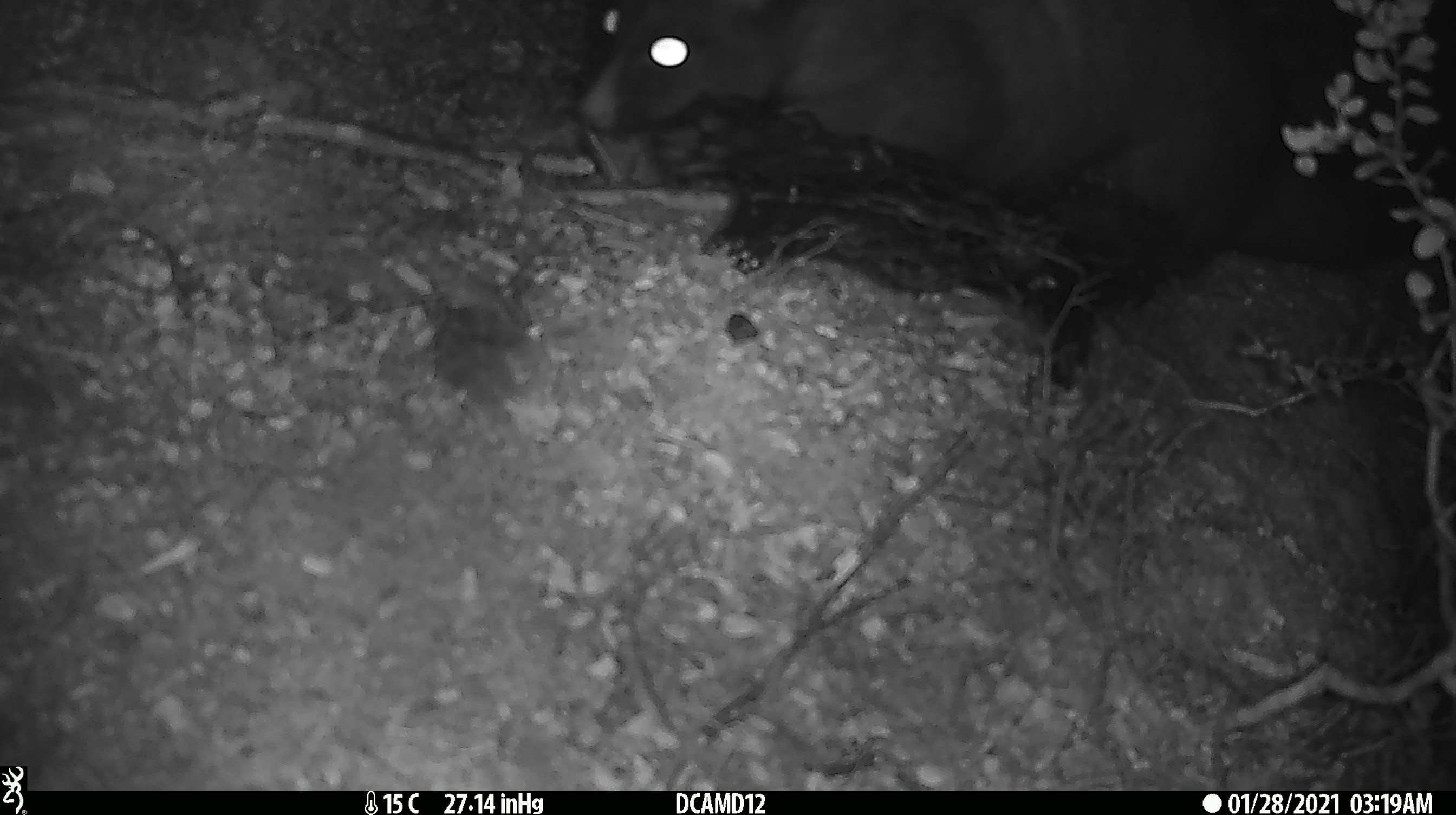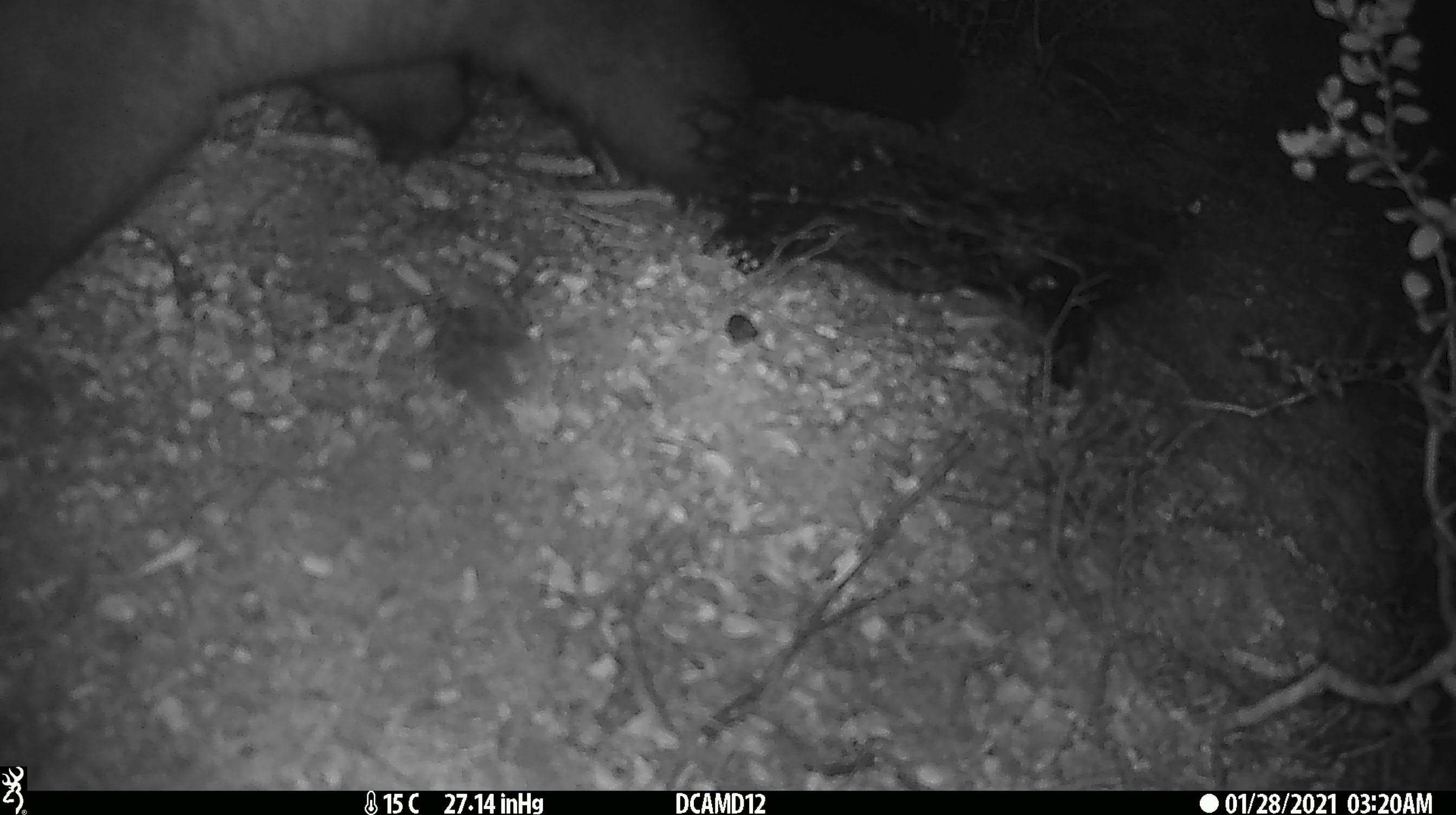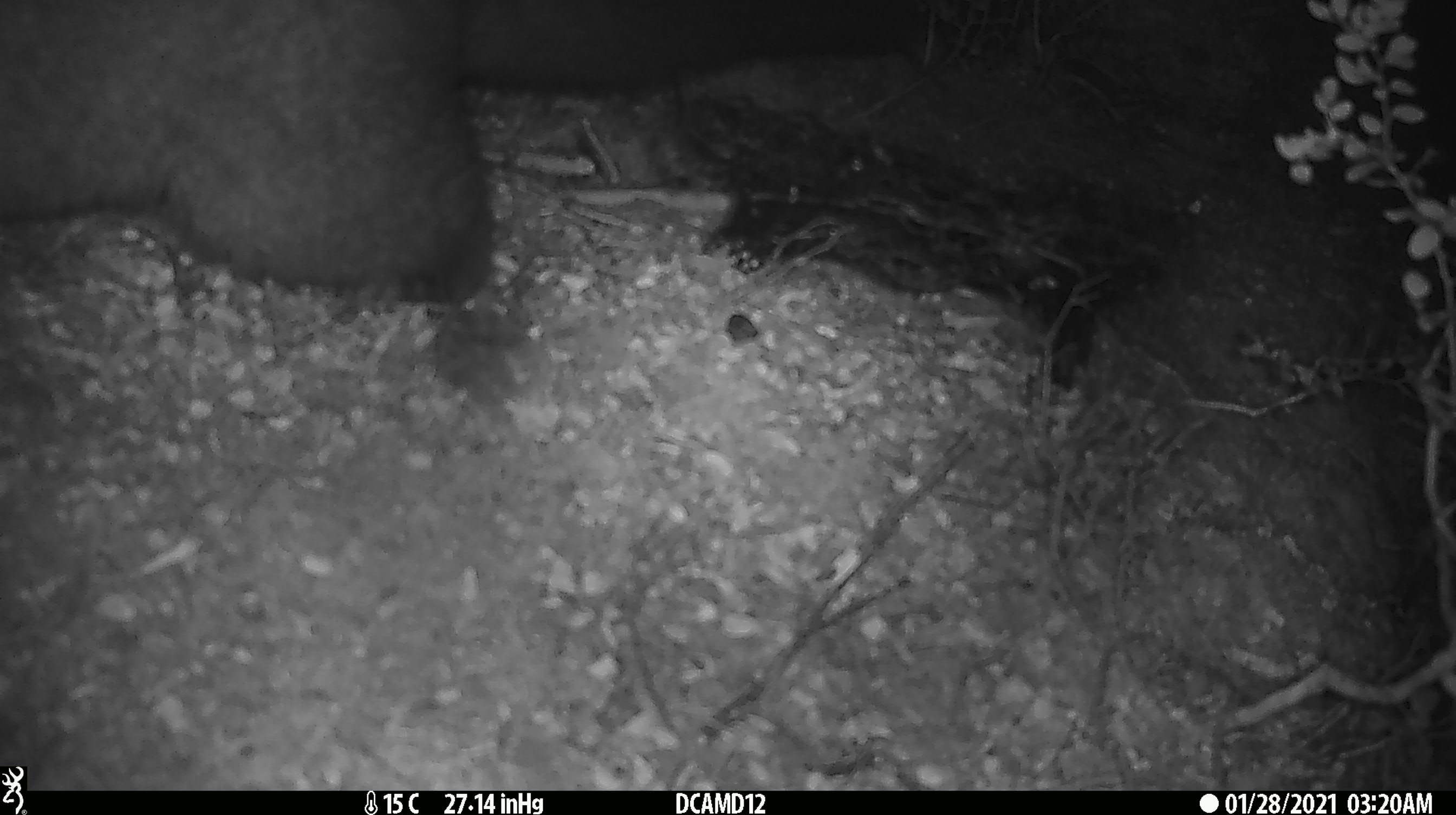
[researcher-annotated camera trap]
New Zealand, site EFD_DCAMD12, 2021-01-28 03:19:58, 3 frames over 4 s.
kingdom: Animalia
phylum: Chordata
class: Mammalia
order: Diprotodontia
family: Phalangeridae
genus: Trichosurus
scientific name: Trichosurus vulpecula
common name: common brushtail possum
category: possum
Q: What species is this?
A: Possum (common brushtail possum) (Trichosurus vulpecula).